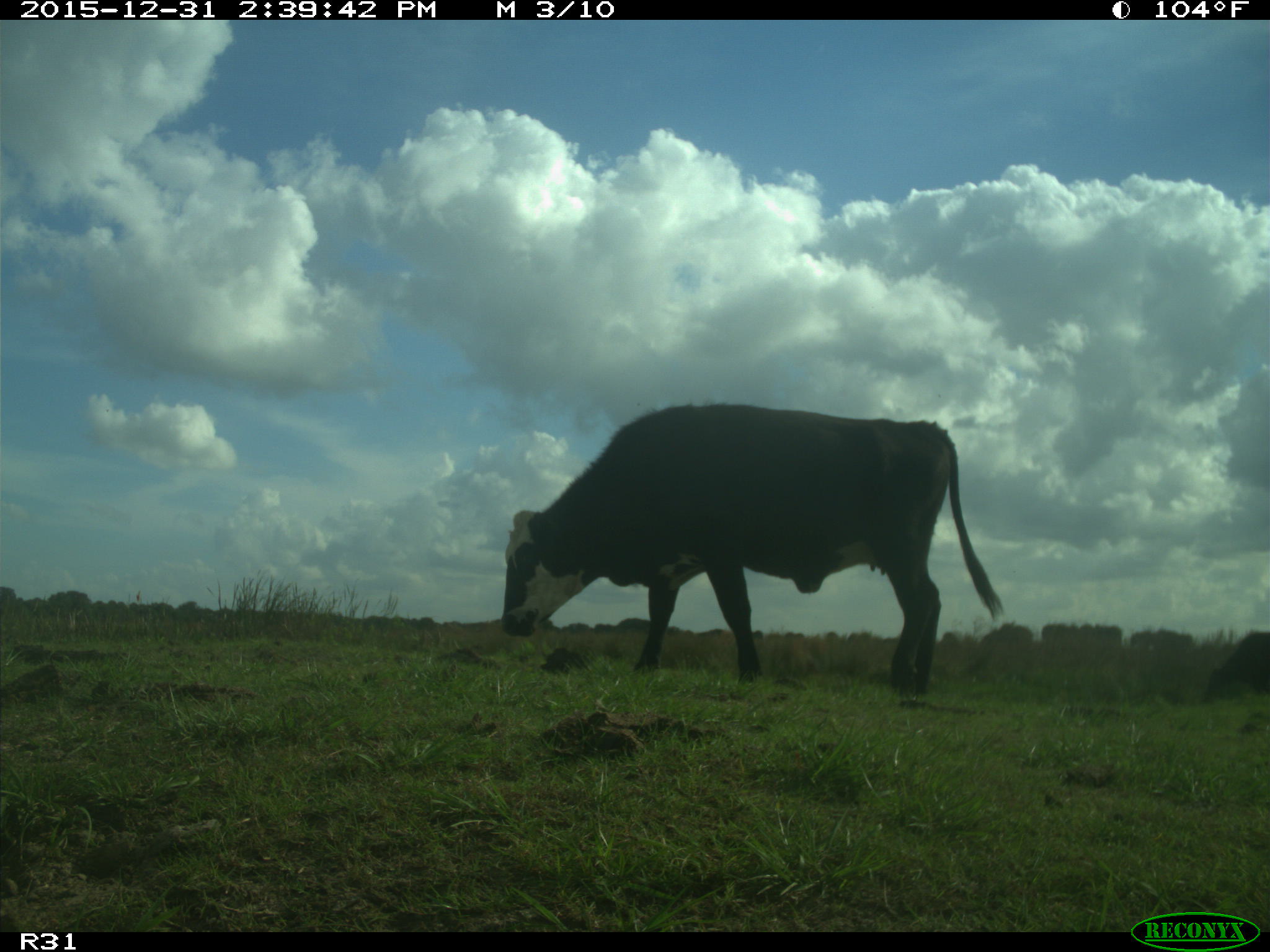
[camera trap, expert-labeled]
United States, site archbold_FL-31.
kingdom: Animalia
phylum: Chordata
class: Mammalia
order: Artiodactyla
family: Bovidae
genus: Bos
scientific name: Bos taurus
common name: domestic cow